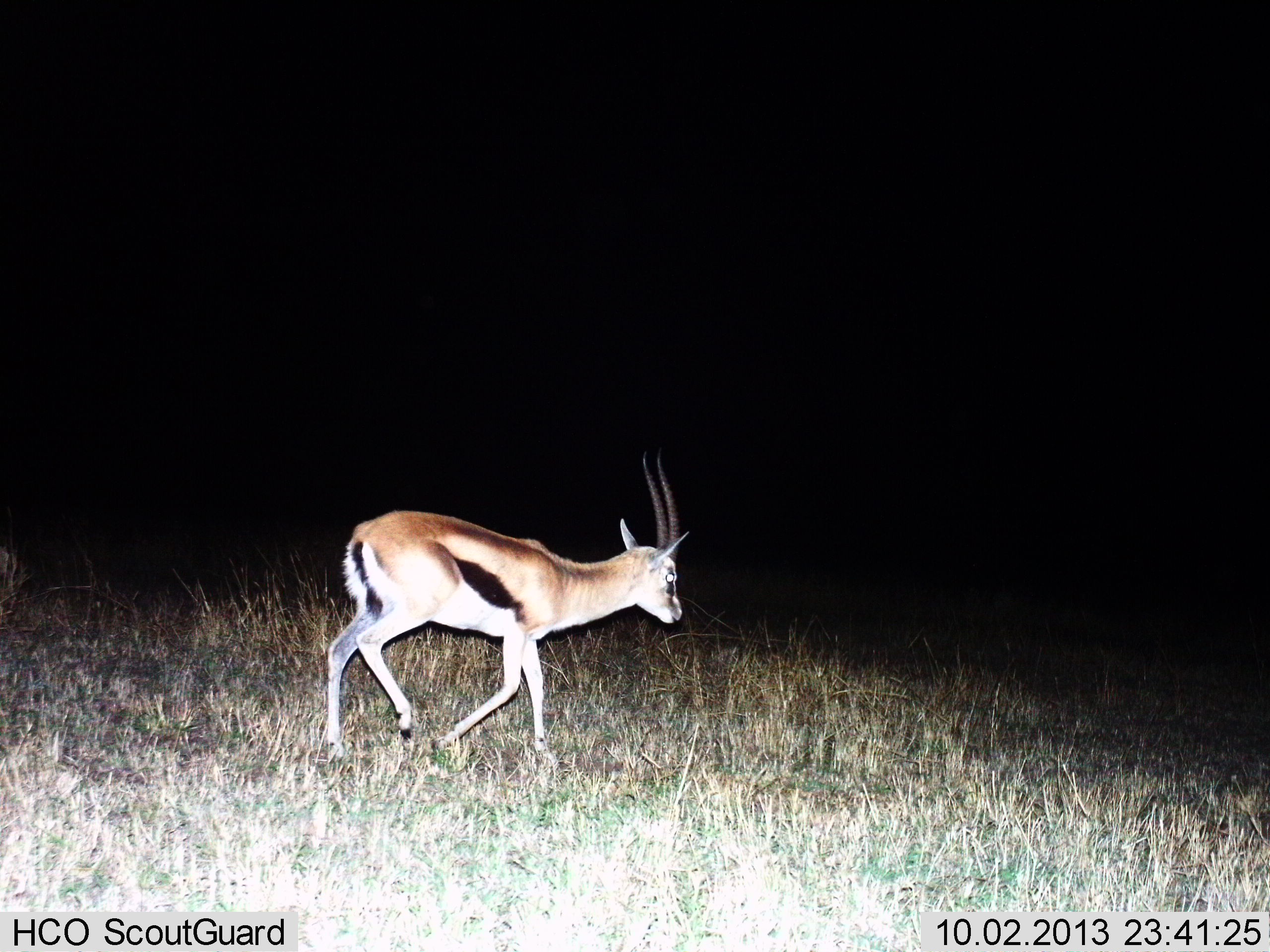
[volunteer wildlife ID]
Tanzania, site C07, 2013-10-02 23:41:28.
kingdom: Animalia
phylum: Chordata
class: Mammalia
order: Artiodactyla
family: Bovidae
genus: Eudorcas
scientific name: Eudorcas thomsonii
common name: thomson's gazelle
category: gazellethomsons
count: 1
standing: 21%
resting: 0%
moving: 79%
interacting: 0%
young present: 0%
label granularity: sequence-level